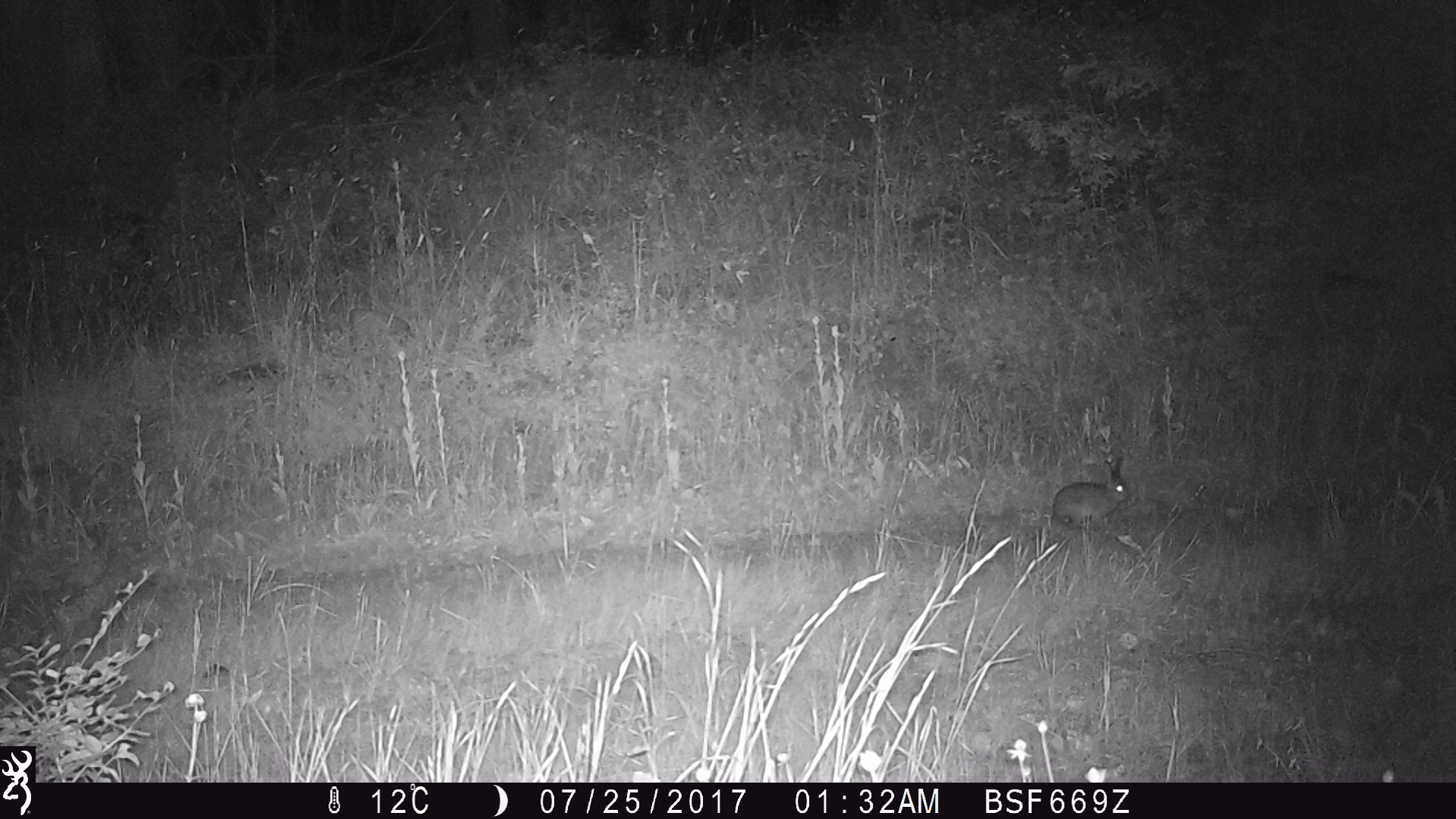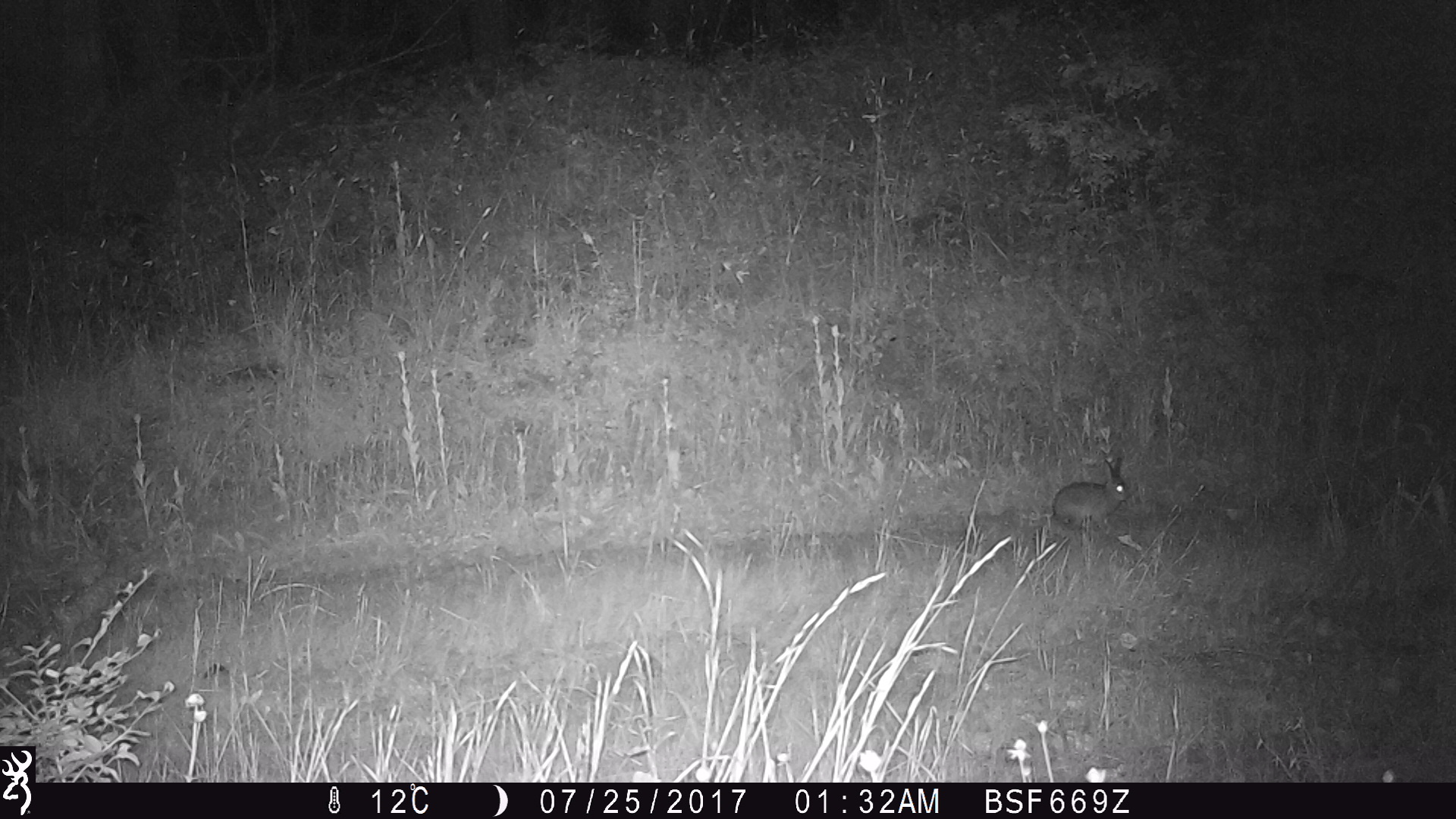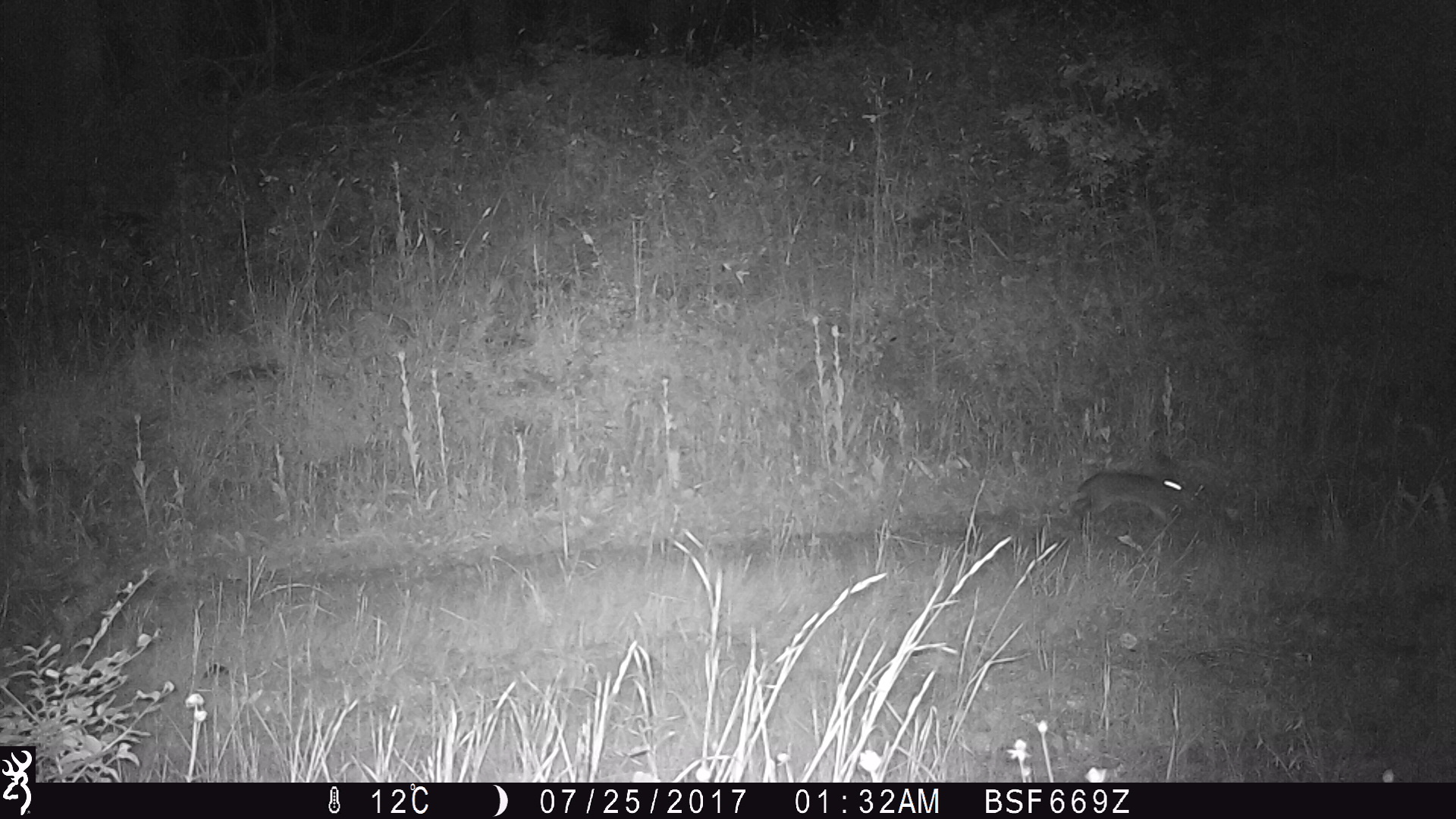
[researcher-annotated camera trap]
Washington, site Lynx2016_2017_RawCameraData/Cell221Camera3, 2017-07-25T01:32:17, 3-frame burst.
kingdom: Animalia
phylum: Chordata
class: Mammalia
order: Lagomorpha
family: Leporidae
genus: Lepus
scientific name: Lepus americanus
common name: snowshoe hare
Lepus americanus (snowshoe hare). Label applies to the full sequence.